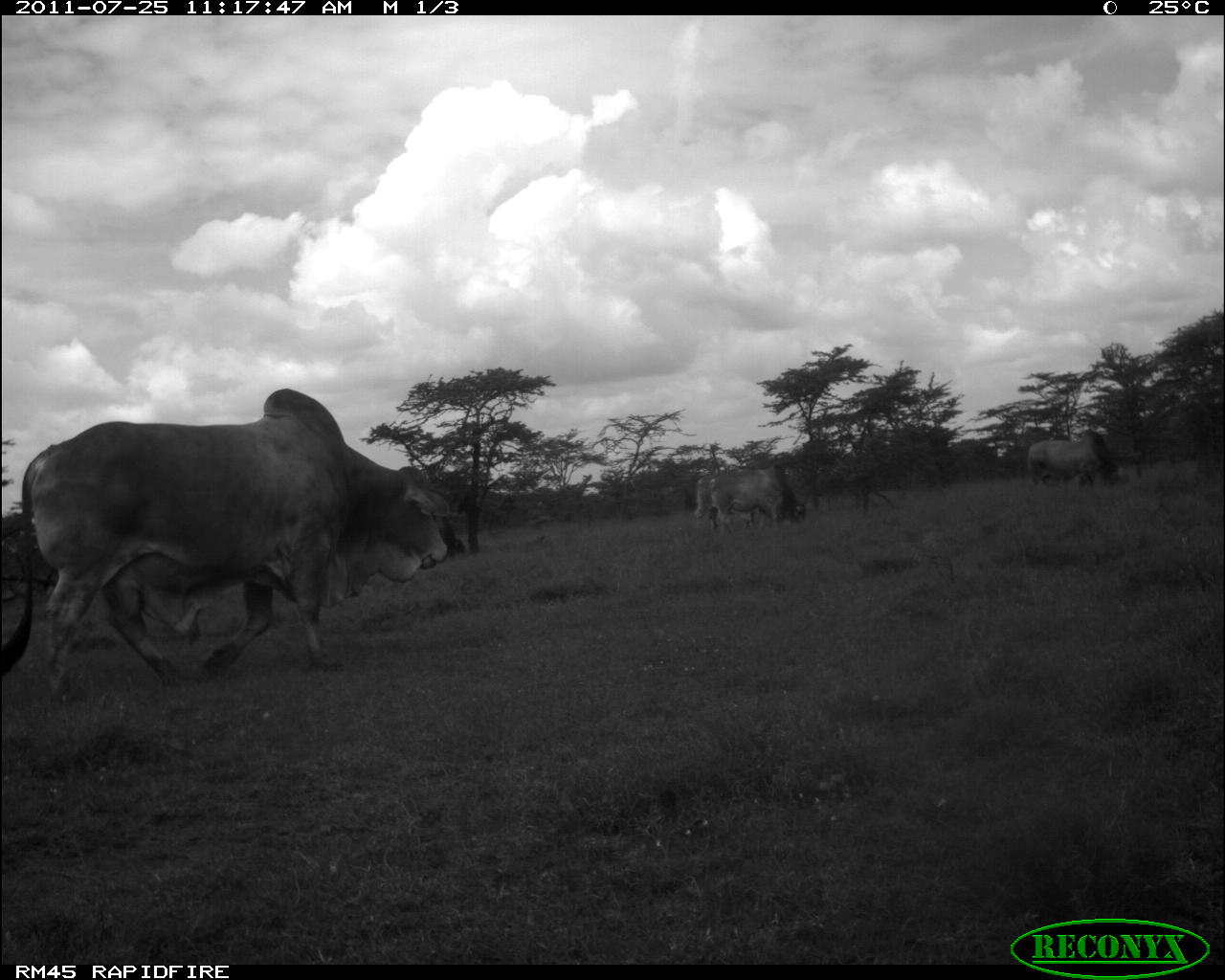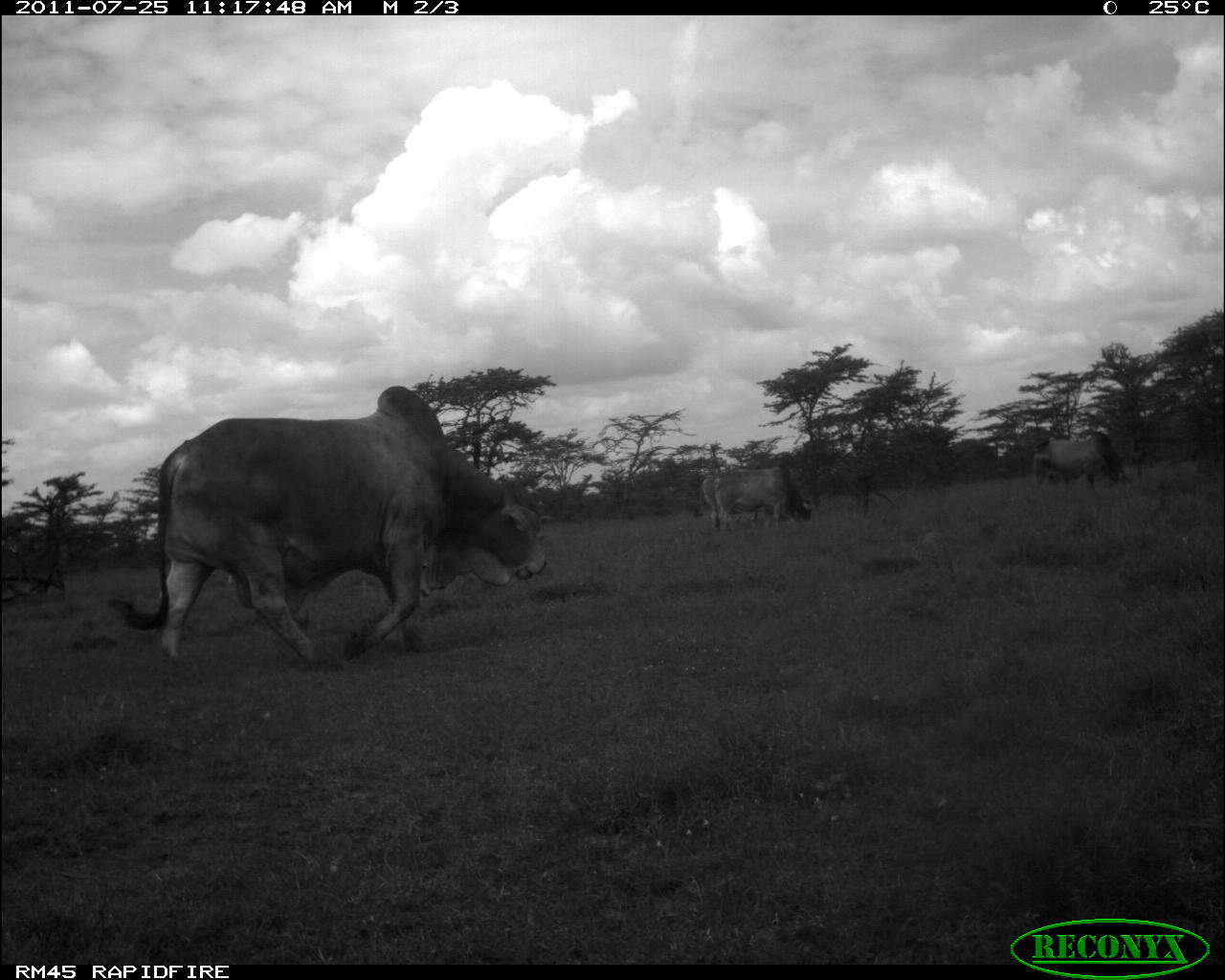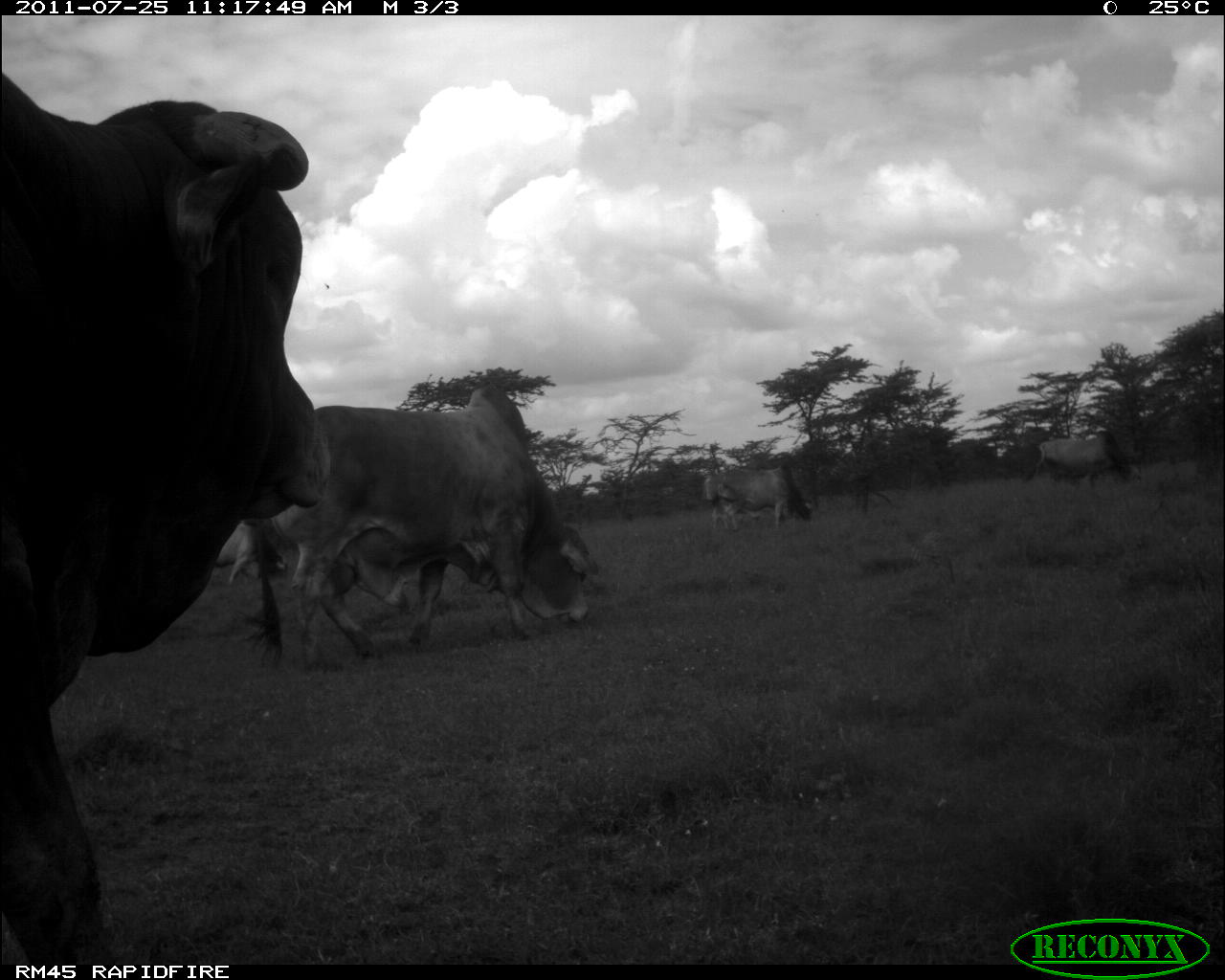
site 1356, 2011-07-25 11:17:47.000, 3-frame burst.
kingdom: Animalia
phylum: Chordata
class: Mammalia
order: Artiodactyla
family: Bovidae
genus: Bos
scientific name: Bos taurus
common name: domestic cattle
Bos taurus (domestic cattle), count 4.